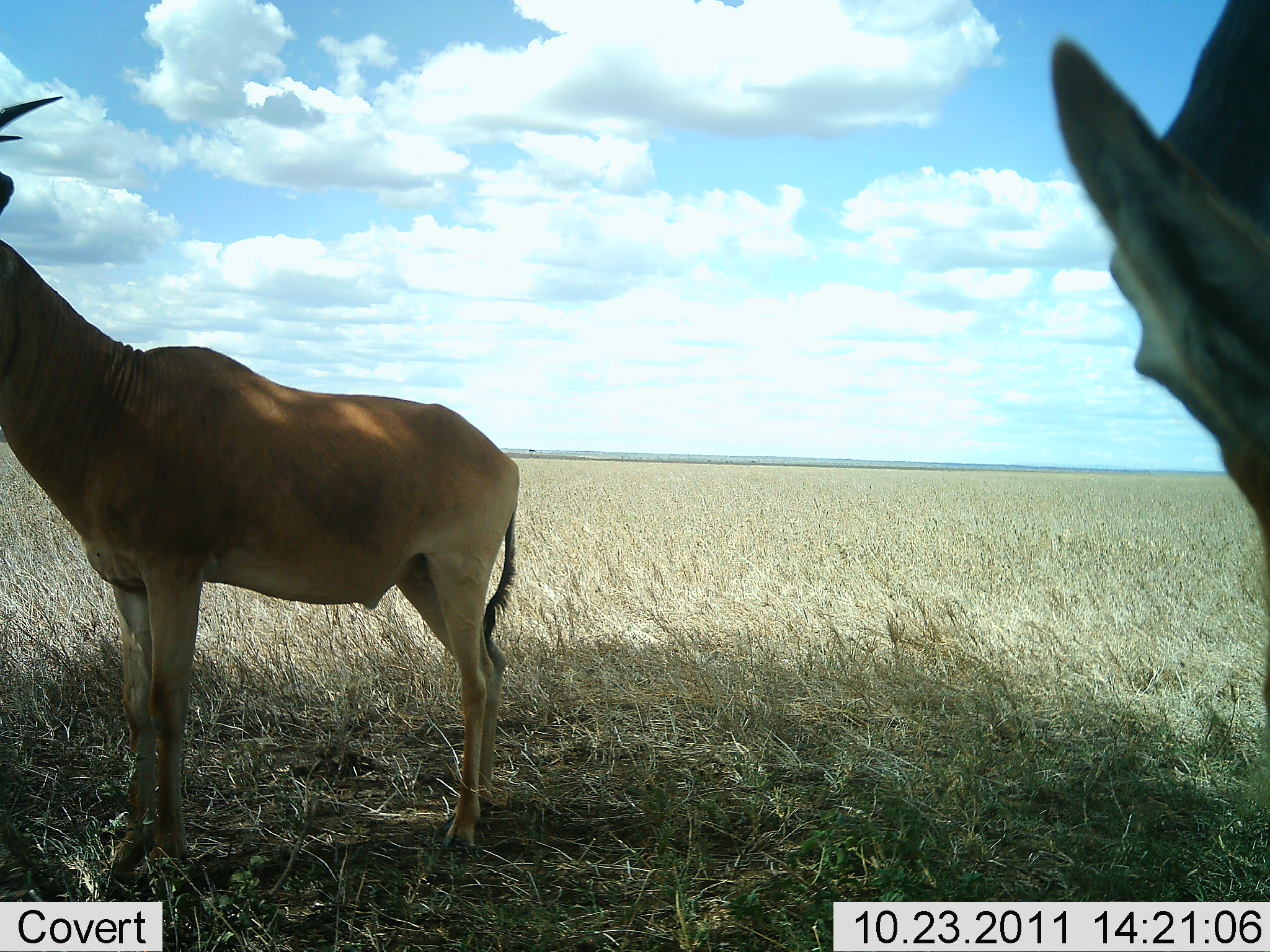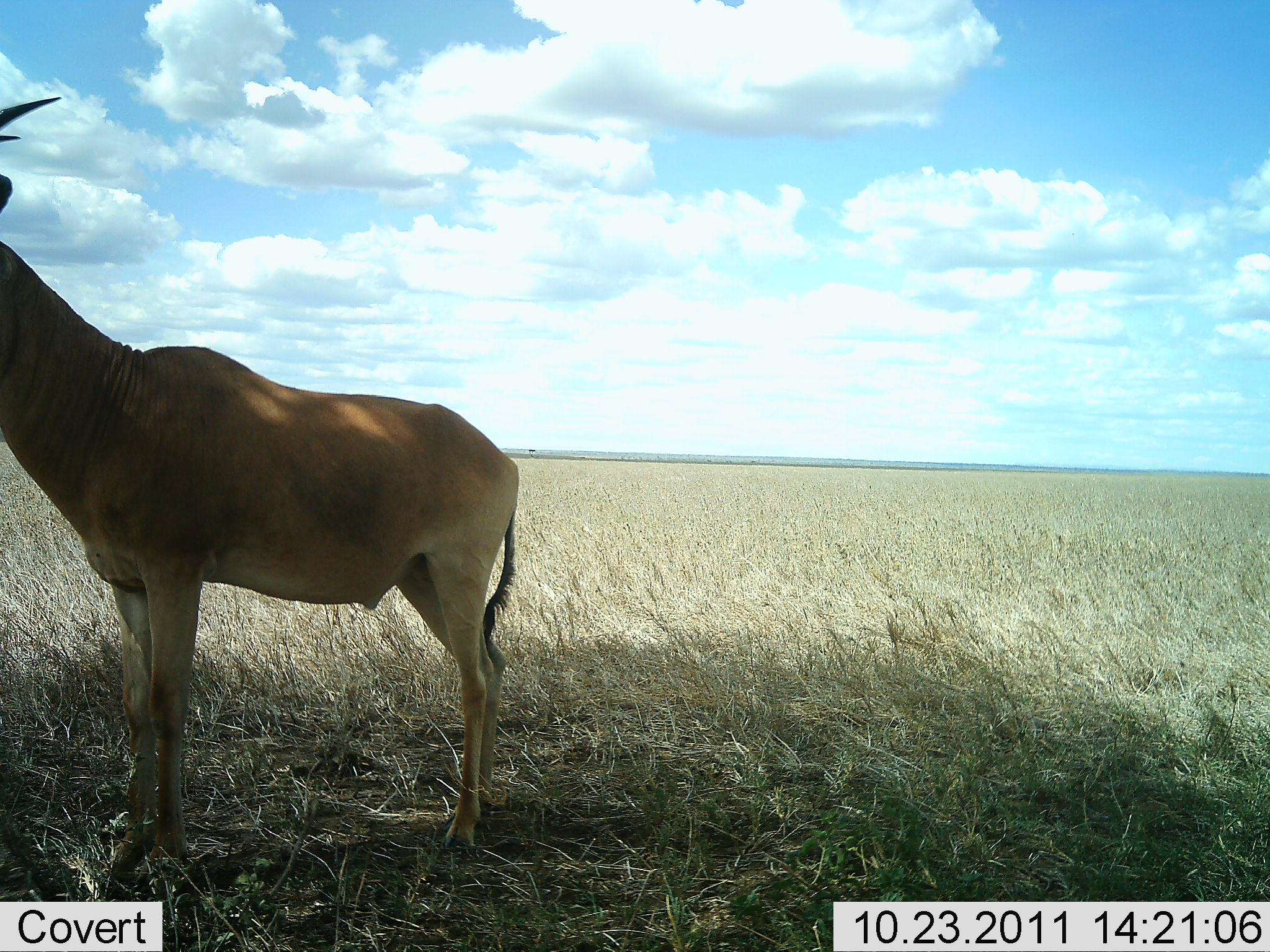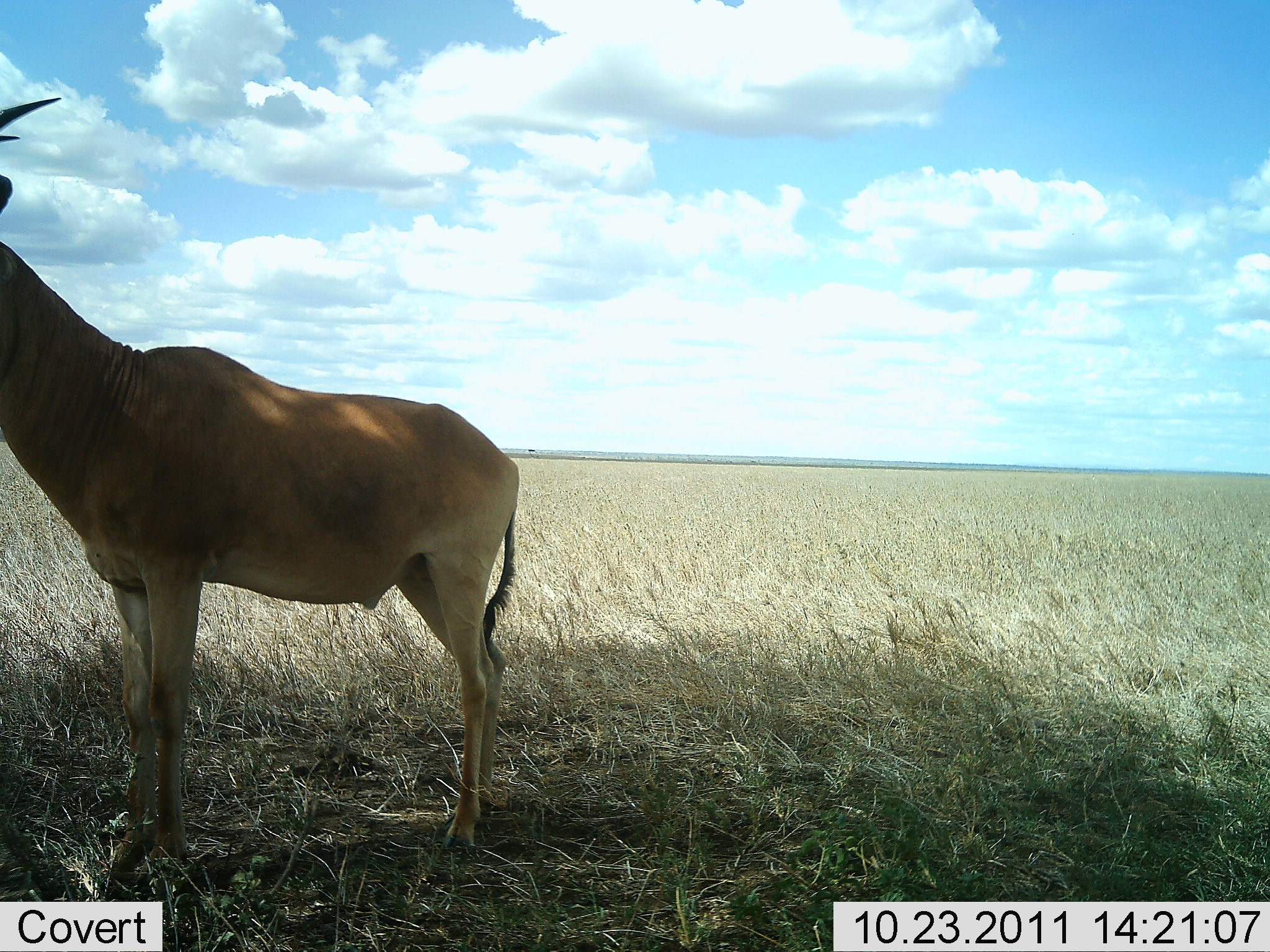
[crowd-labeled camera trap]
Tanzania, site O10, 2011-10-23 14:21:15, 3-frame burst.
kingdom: Animalia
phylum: Chordata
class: Mammalia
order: Artiodactyla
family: Bovidae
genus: Alcelaphus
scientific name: Alcelaphus buselaphus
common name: hartebeest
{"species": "hartebeest (Alcelaphus buselaphus)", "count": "2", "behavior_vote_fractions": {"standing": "100%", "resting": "0%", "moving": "21%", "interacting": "0%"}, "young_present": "0%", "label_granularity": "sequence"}